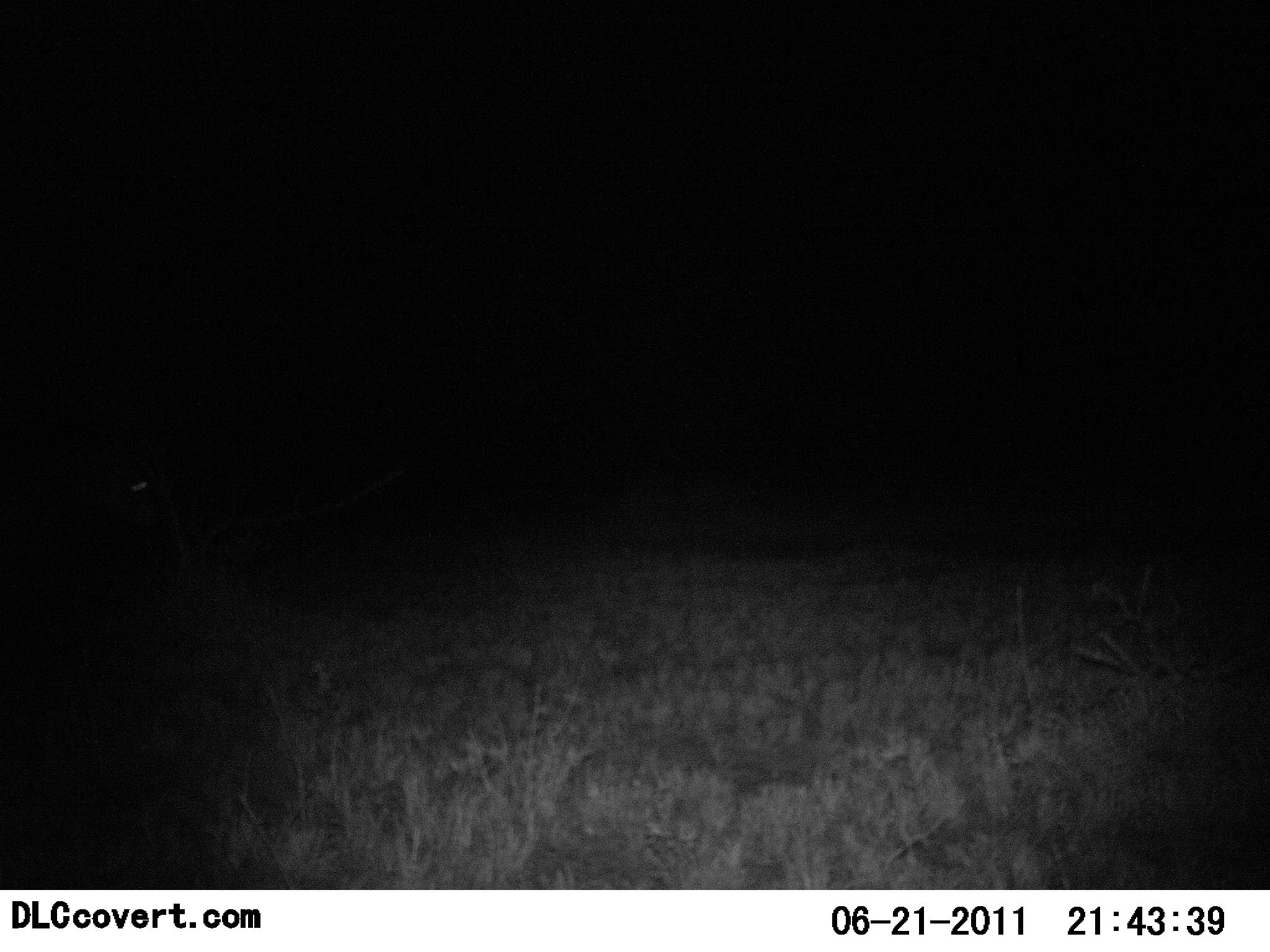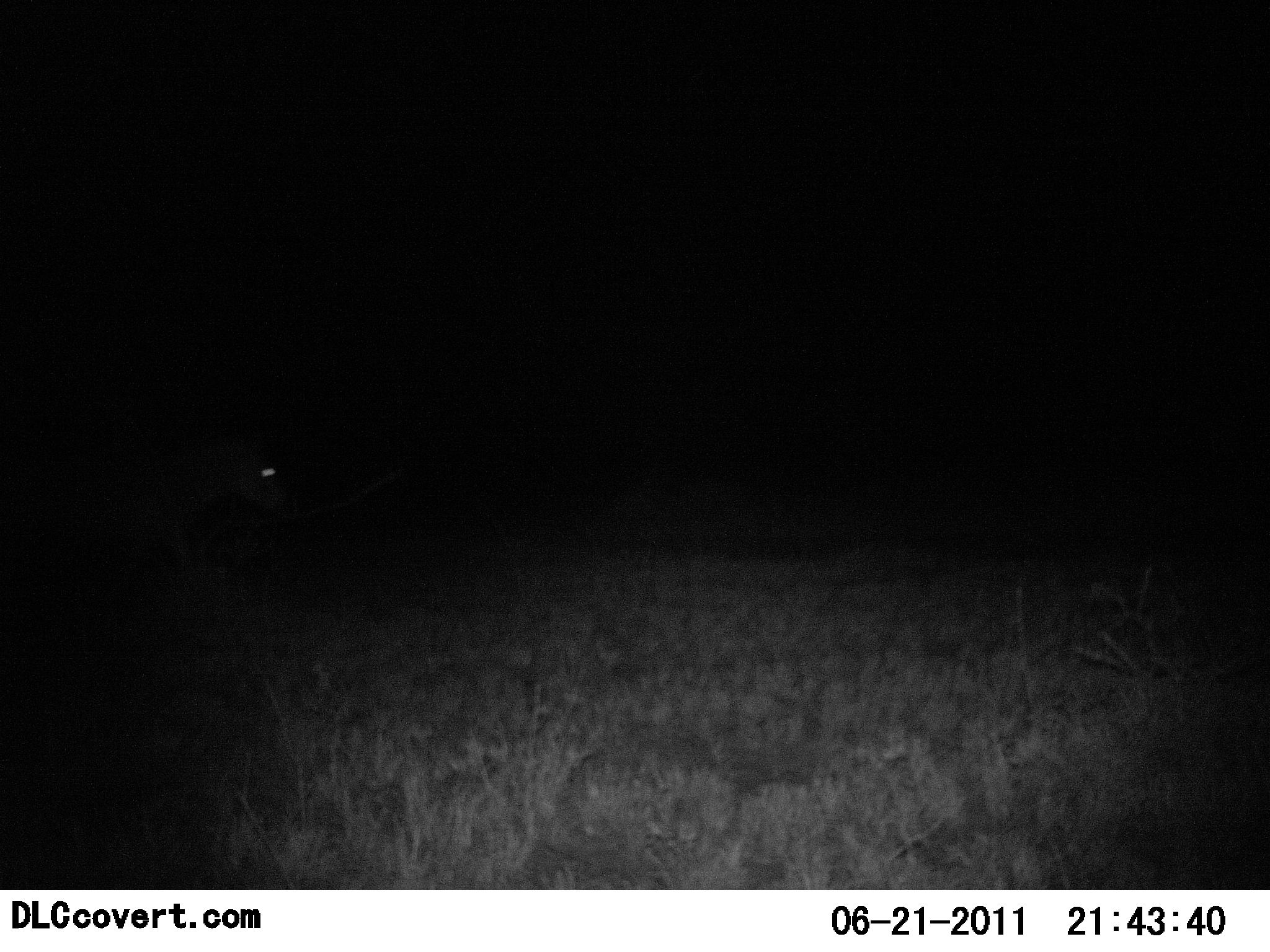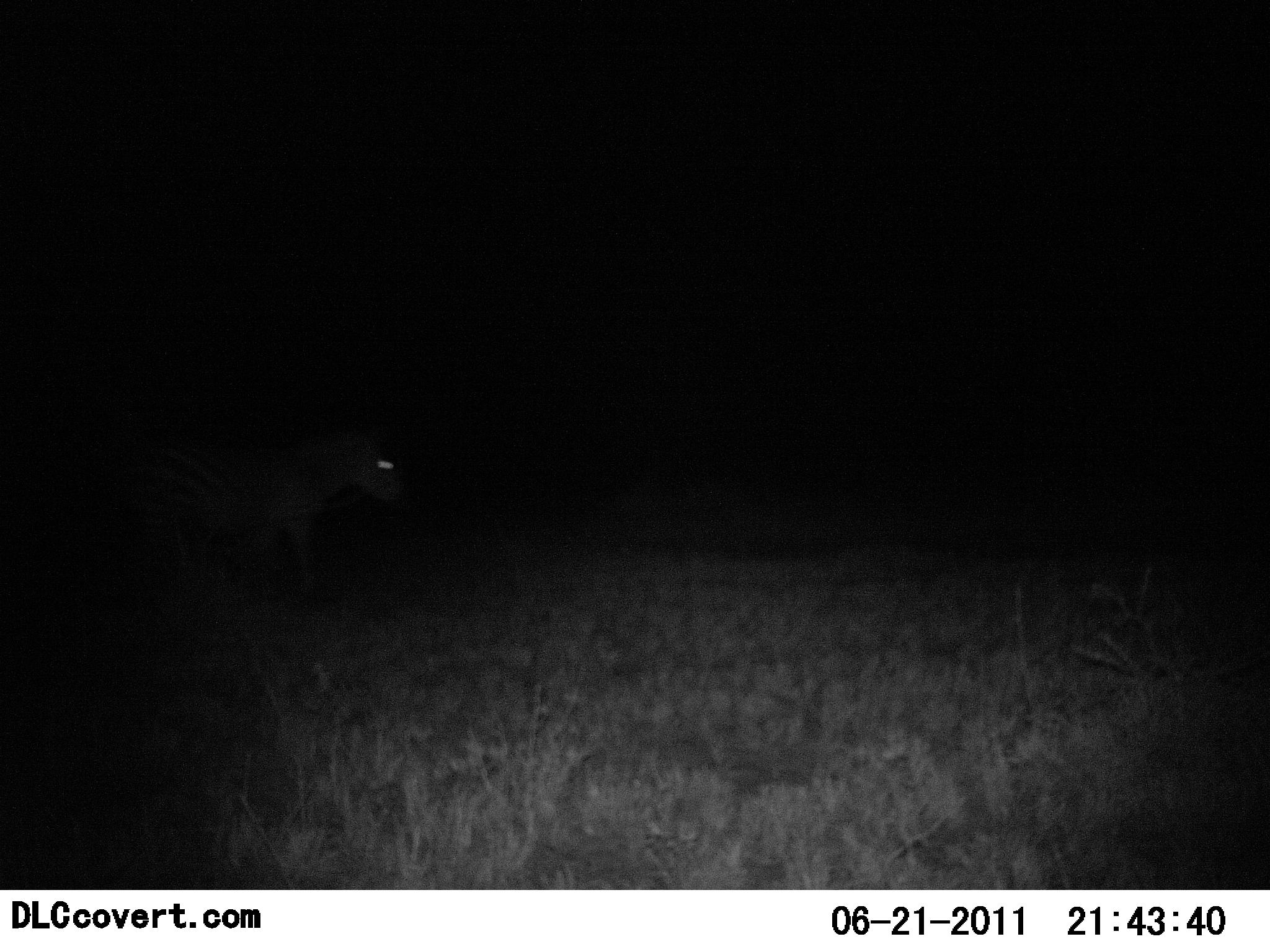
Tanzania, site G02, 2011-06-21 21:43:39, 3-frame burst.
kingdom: Animalia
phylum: Chordata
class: Mammalia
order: Perissodactyla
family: Equidae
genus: Equus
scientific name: Equus quagga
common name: plains zebra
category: zebra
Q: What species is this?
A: Zebra (plains zebra) (Equus quagga).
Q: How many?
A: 1.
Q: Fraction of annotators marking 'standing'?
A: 0%.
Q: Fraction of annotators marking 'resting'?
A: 0%.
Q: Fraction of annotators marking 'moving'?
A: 100%.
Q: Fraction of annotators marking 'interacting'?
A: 0%.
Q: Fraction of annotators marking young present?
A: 0%.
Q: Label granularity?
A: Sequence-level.